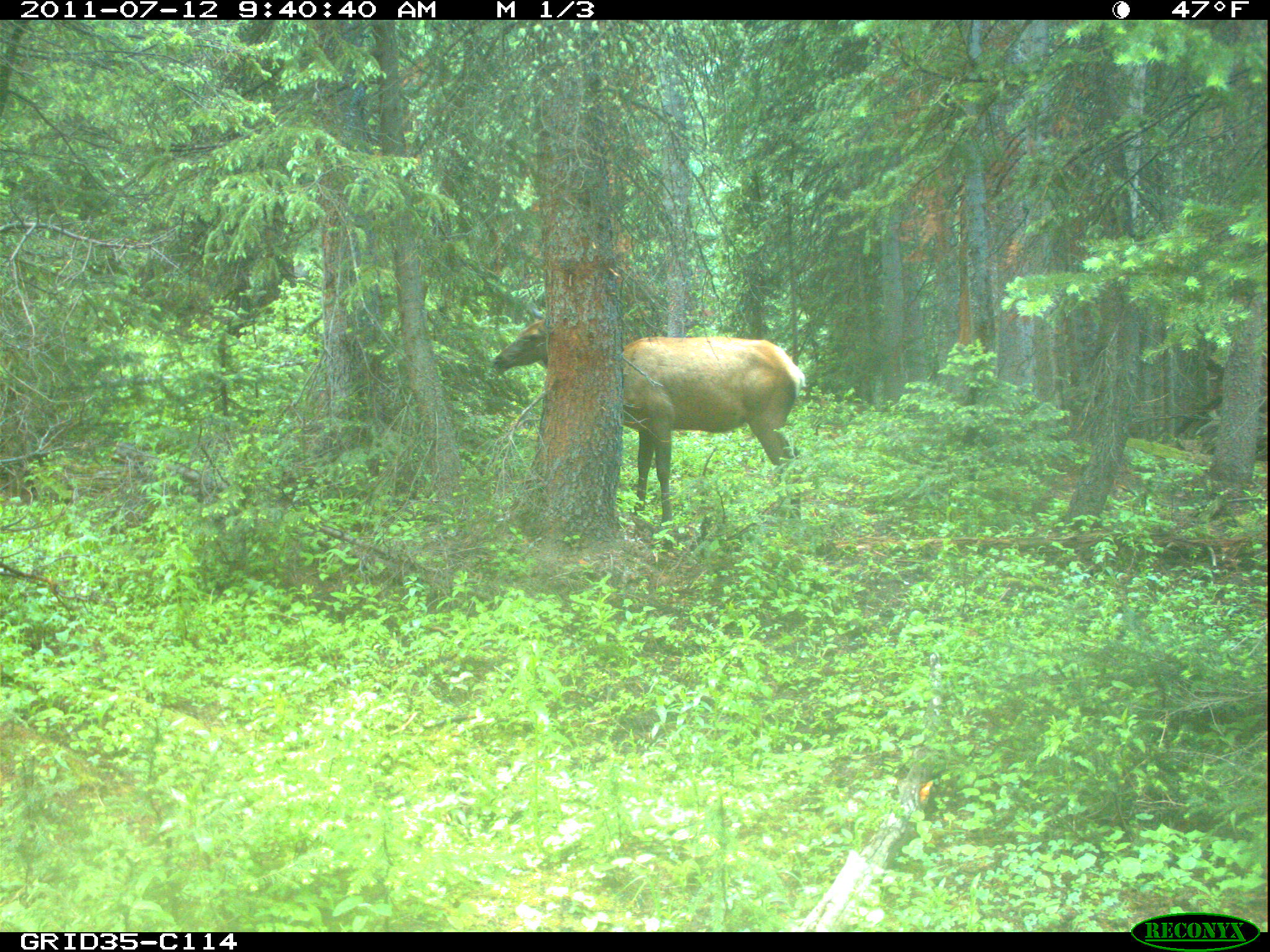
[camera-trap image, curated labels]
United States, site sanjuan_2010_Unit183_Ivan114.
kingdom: Animalia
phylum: Chordata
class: Mammalia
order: Artiodactyla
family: Cervidae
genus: Cervus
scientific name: Cervus elaphus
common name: red deer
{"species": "Cervus elaphus (red deer)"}